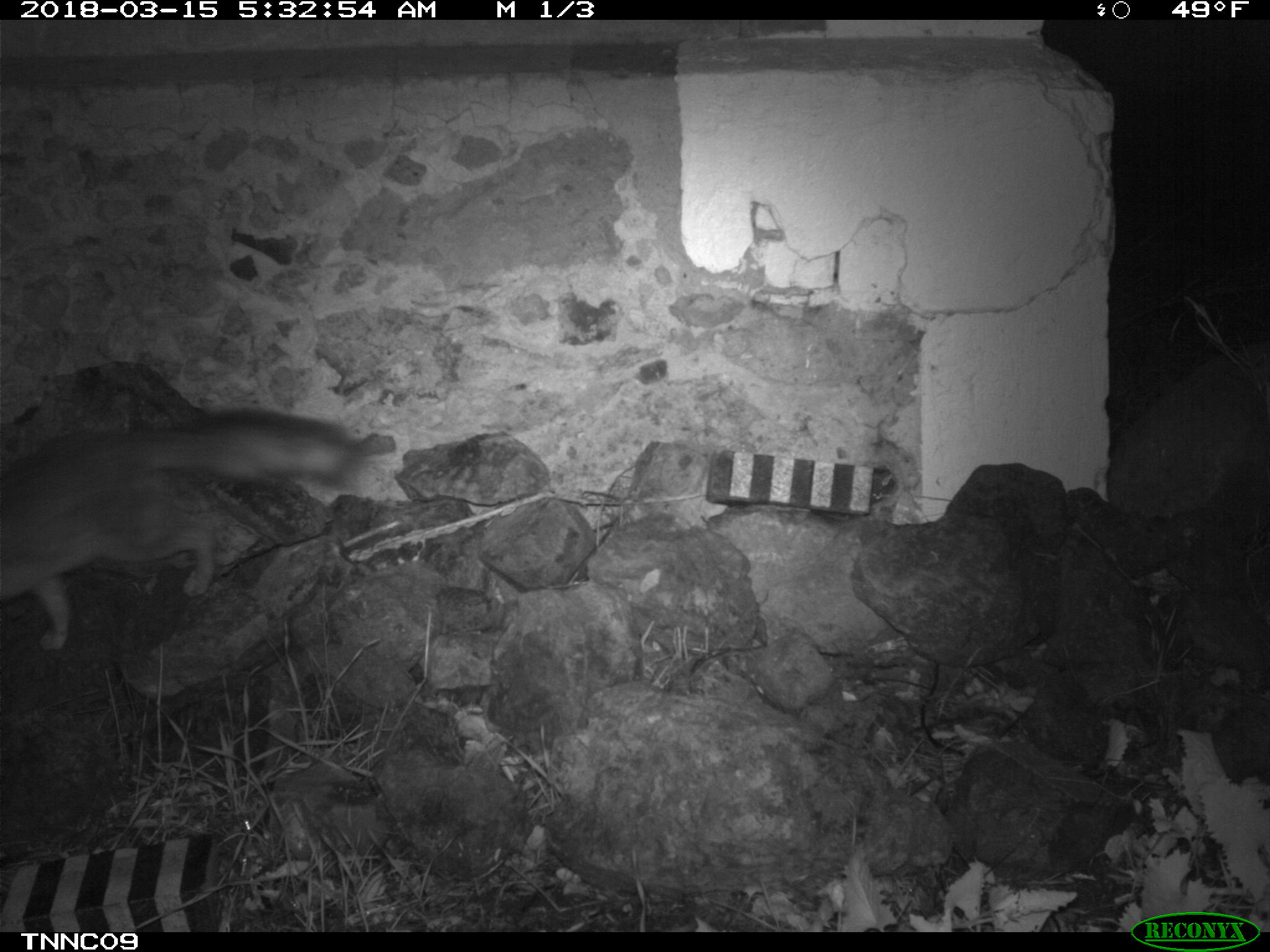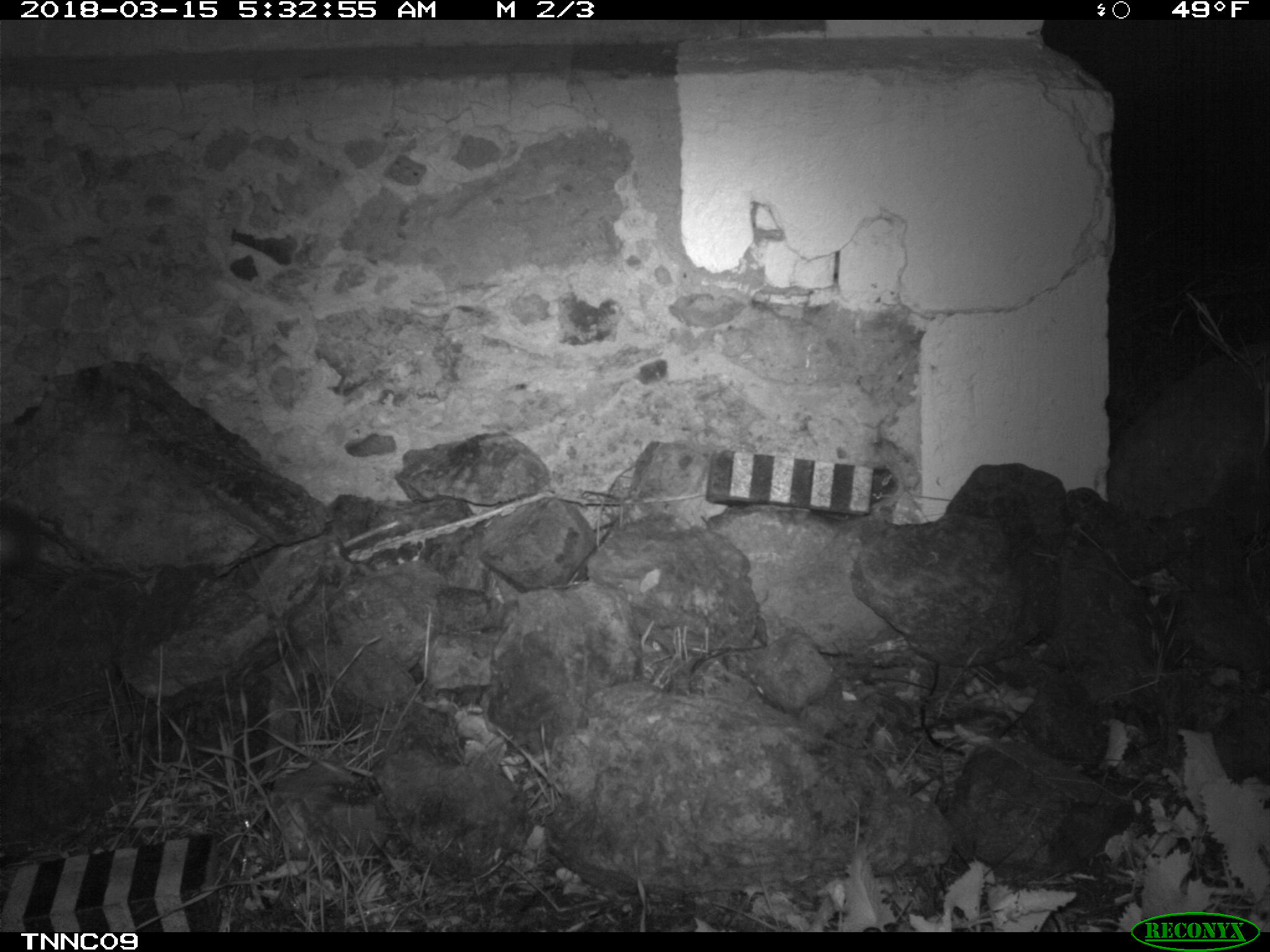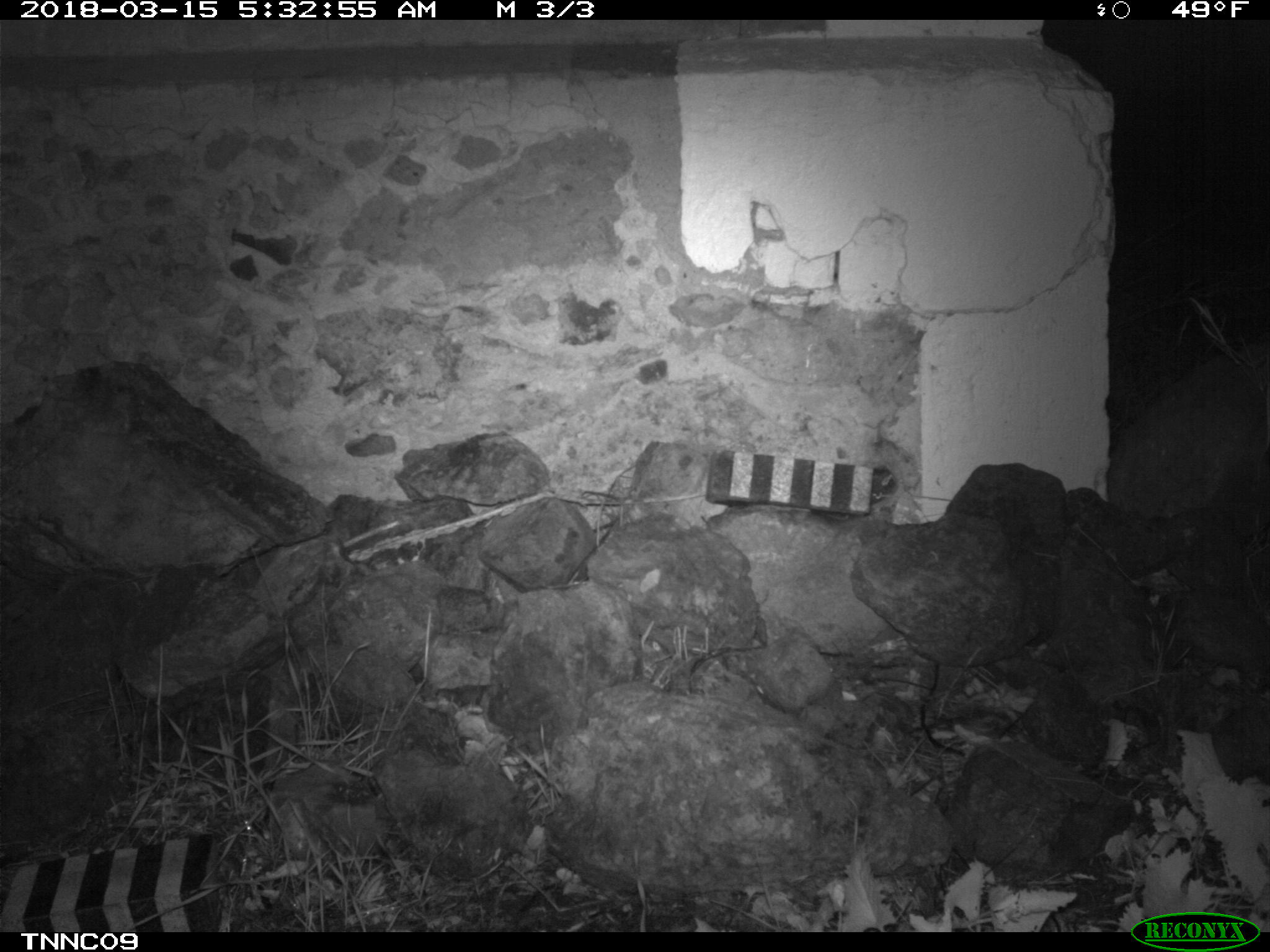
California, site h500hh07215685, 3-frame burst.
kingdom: Animalia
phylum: Chordata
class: Mammalia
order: Carnivora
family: Canidae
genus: Urocyon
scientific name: Urocyon littoralis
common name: island fox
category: fox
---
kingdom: Animalia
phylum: Chordata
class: Mammalia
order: Rodentia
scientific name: Rodentia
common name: rodent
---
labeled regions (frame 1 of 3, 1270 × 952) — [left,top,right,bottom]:
fox: [0,413,349,652]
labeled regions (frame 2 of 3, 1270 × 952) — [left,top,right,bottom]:
rodent: [238,857,247,877]; [242,819,250,829]